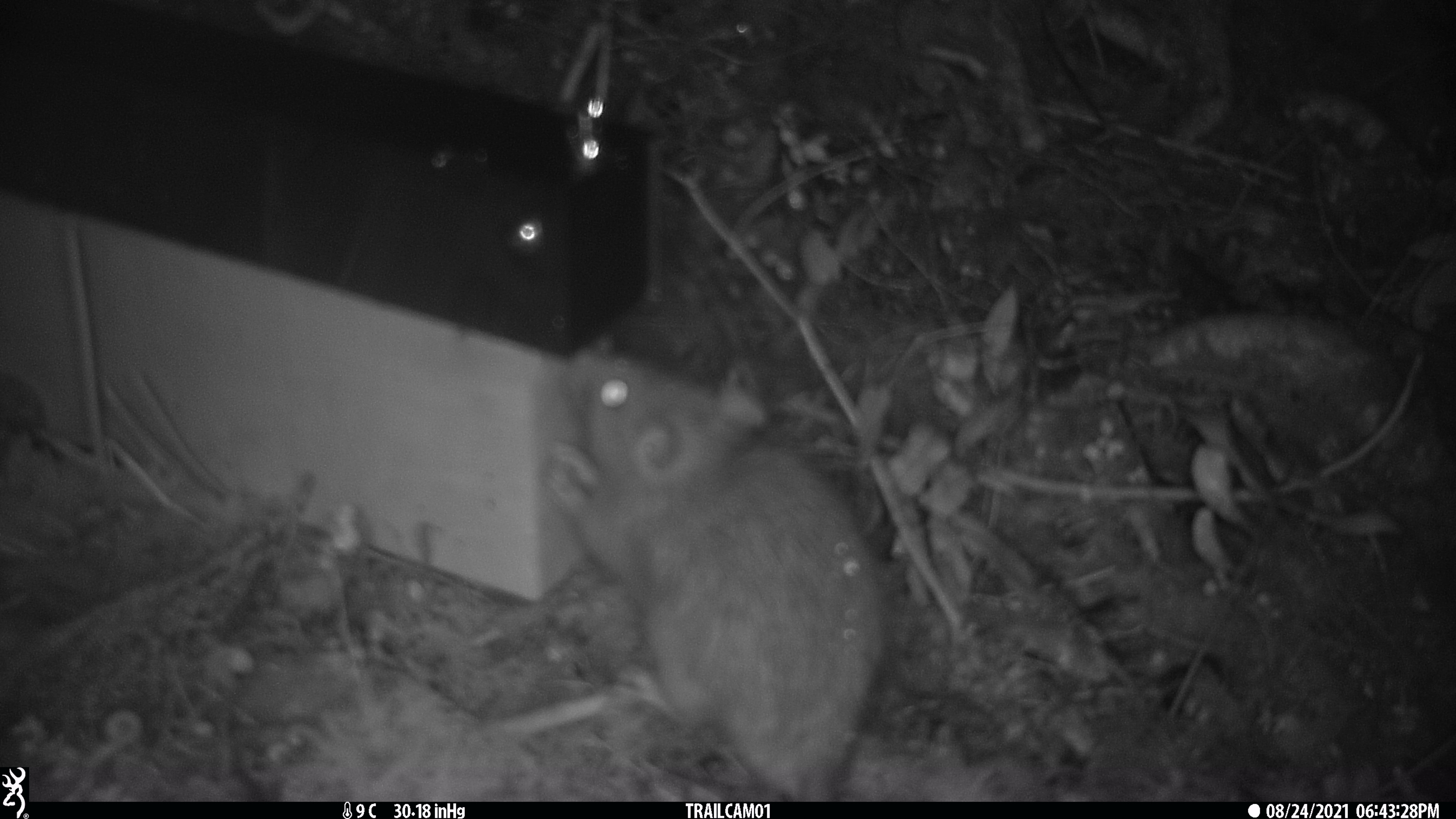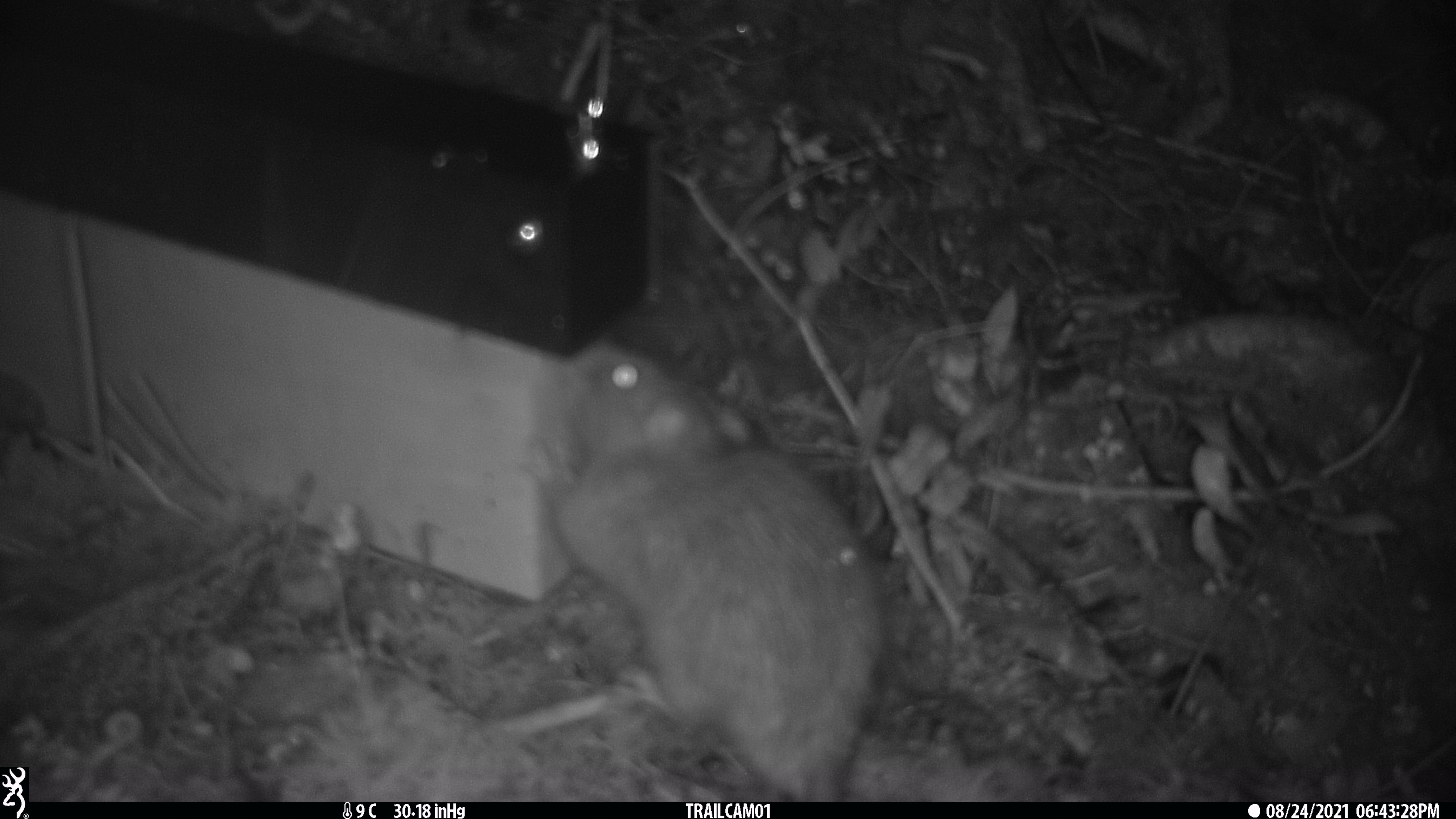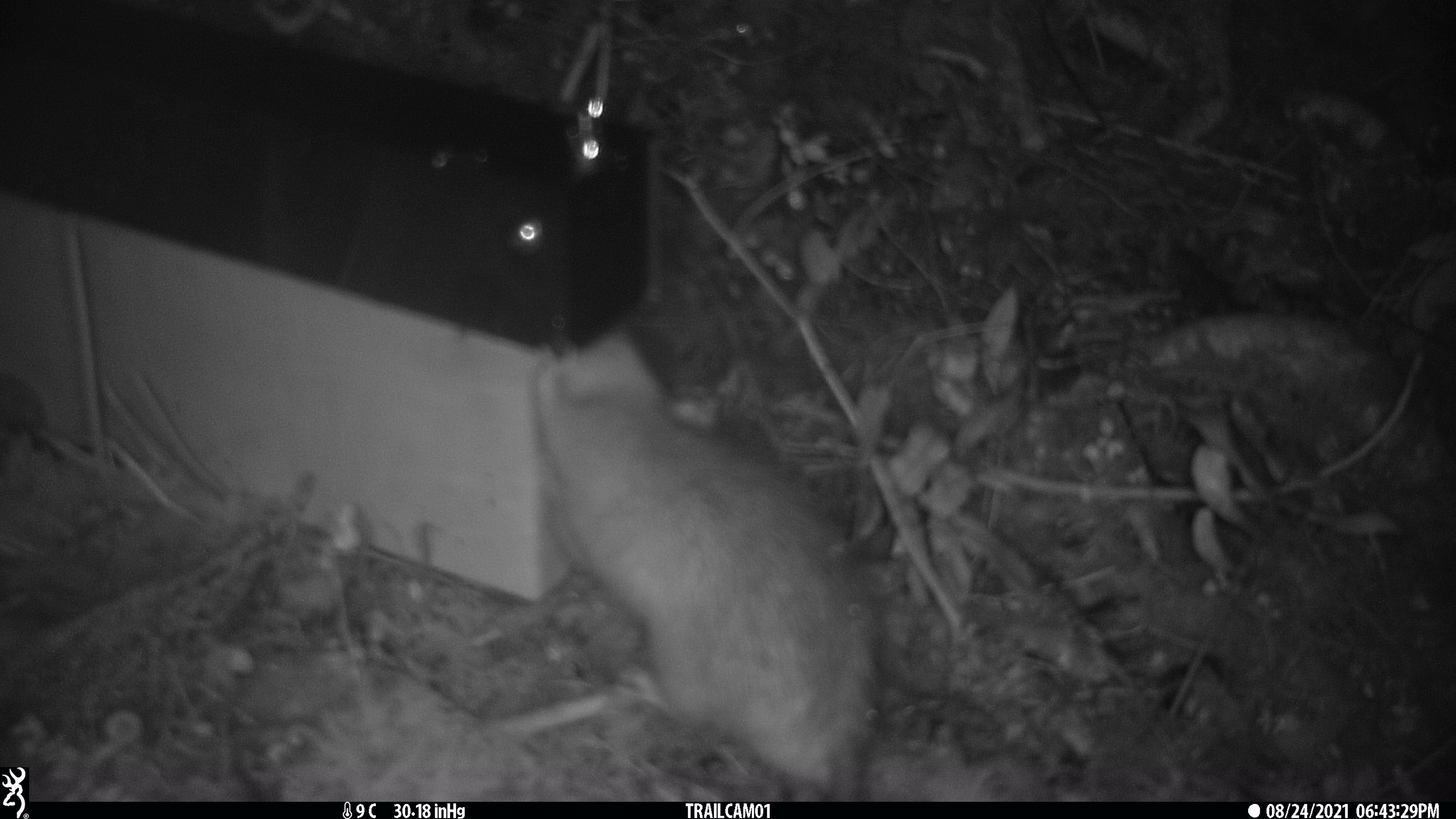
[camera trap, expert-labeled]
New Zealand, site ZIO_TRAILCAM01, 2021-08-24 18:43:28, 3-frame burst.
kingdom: Animalia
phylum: Chordata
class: Mammalia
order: Rodentia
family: Muridae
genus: Rattus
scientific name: Rattus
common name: rat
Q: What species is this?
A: Rat (Rattus).